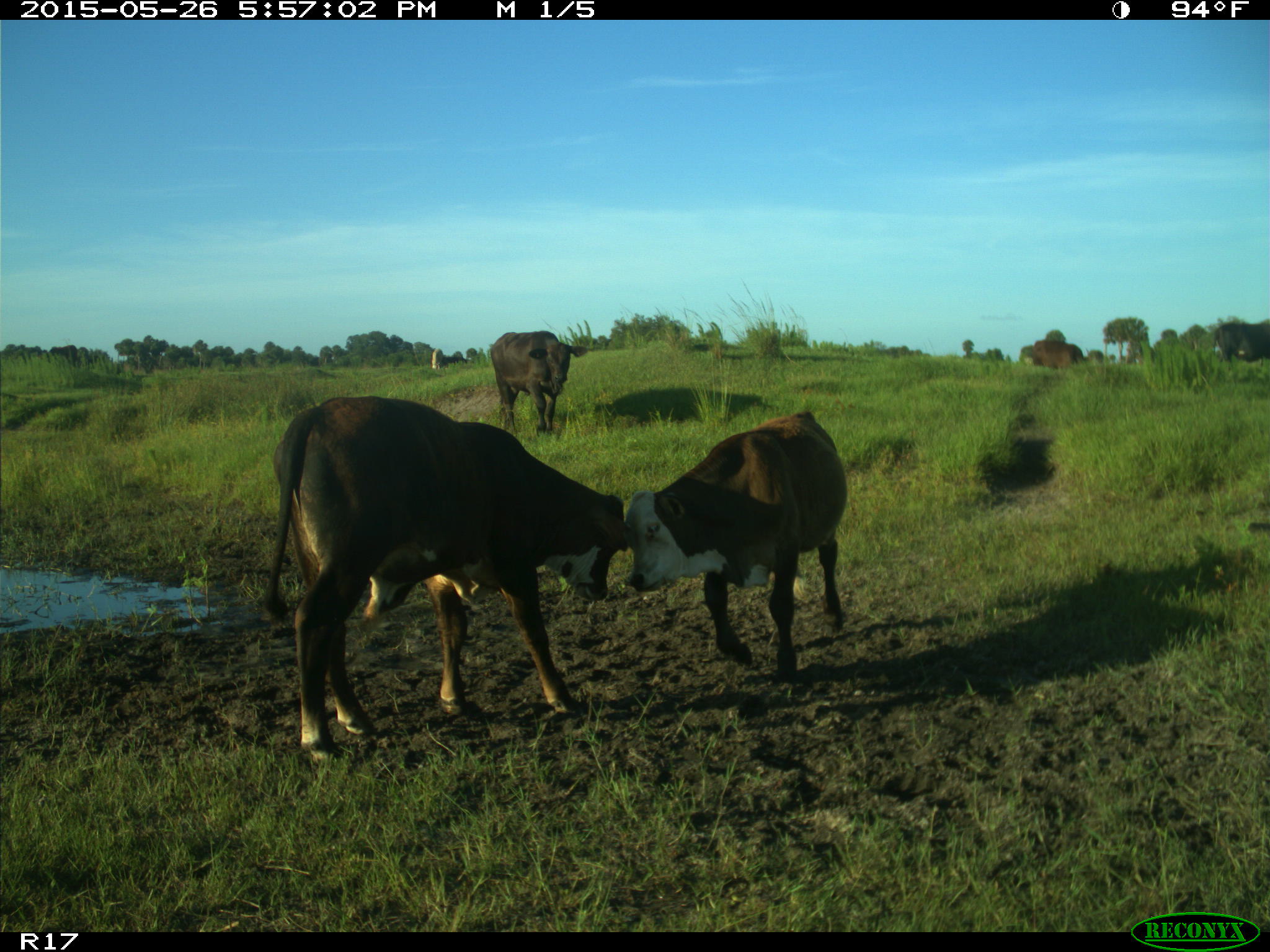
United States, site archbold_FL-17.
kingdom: Animalia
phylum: Chordata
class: Mammalia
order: Artiodactyla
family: Bovidae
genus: Bos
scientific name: Bos taurus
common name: domestic cow